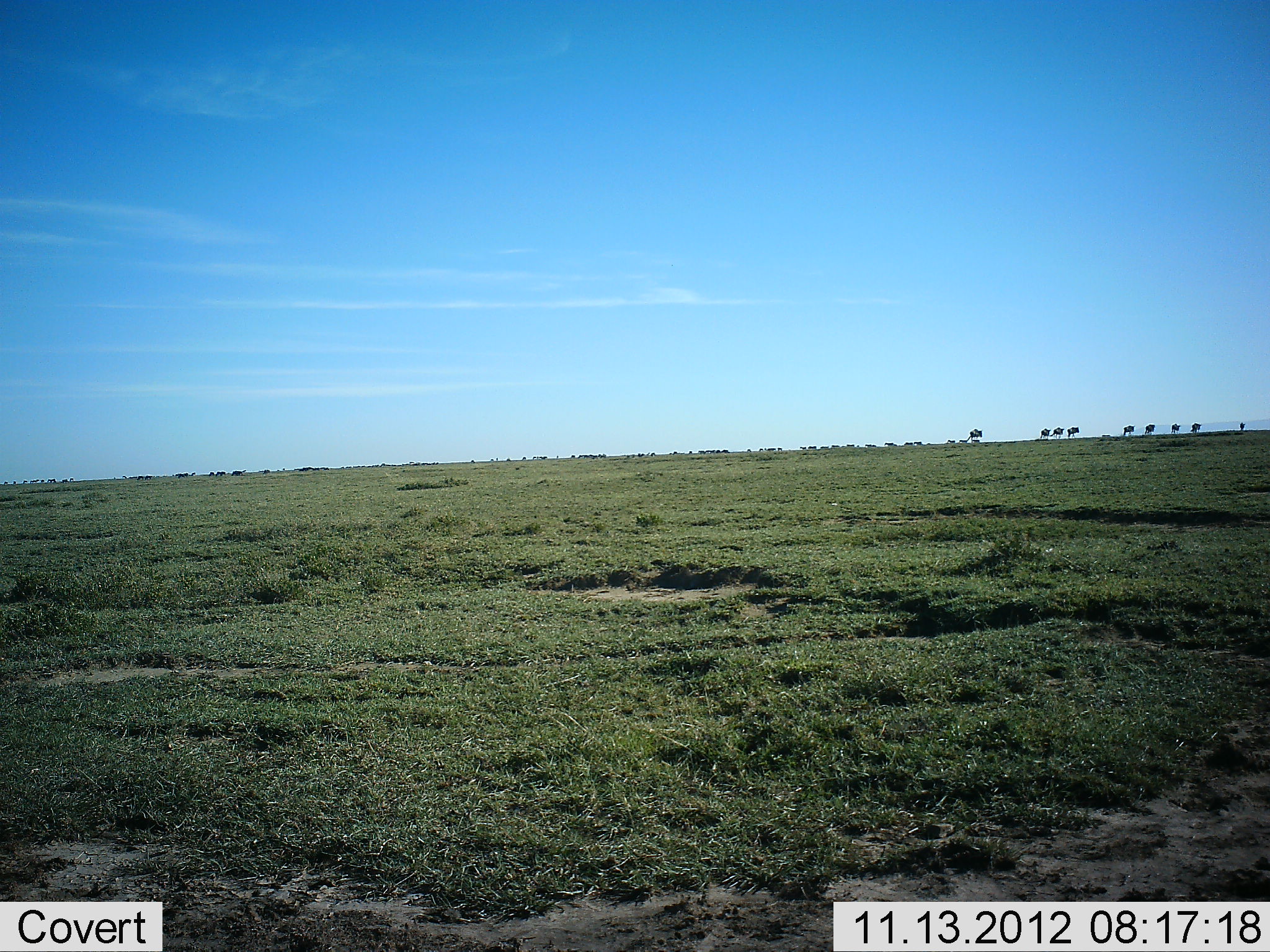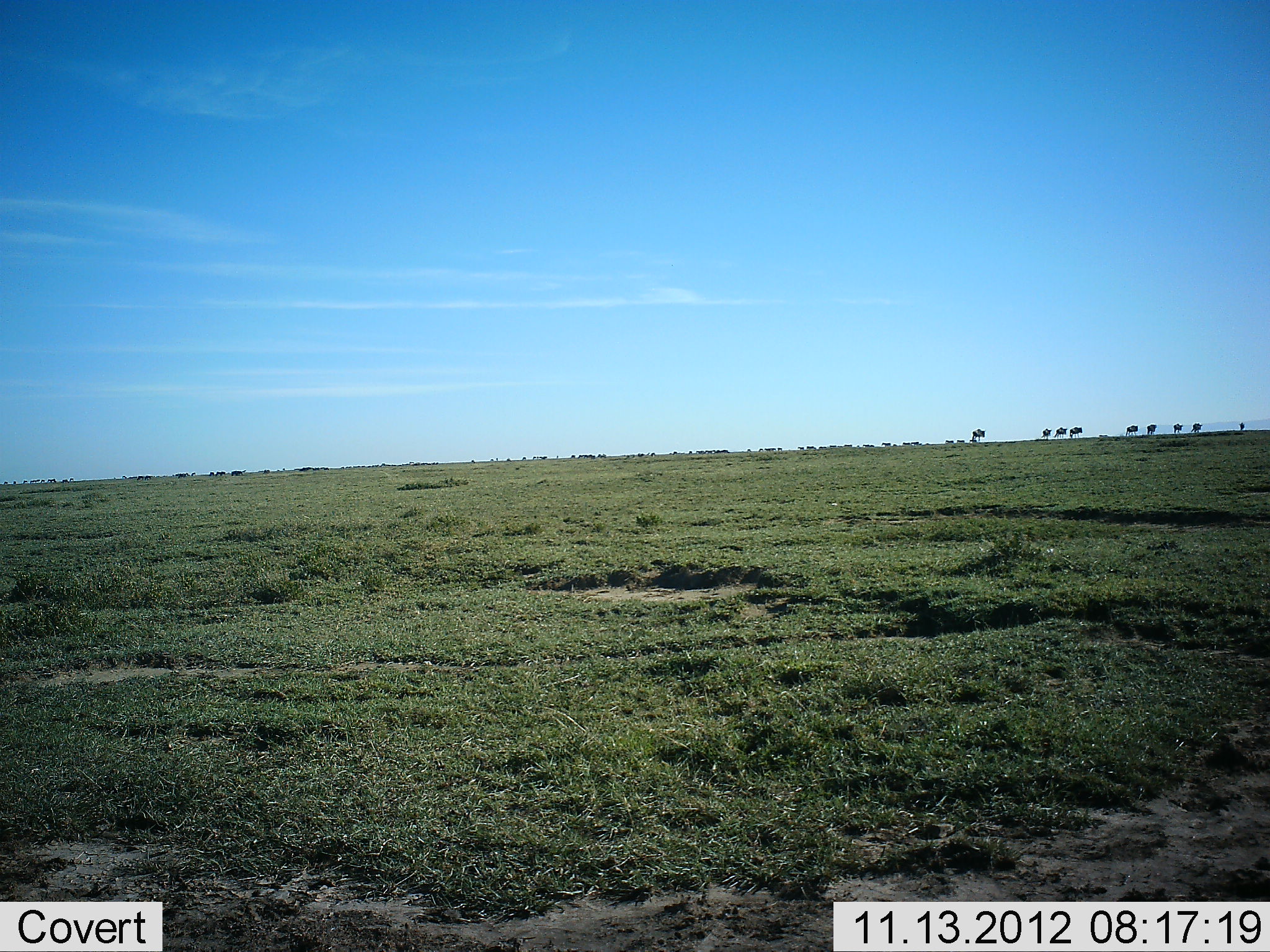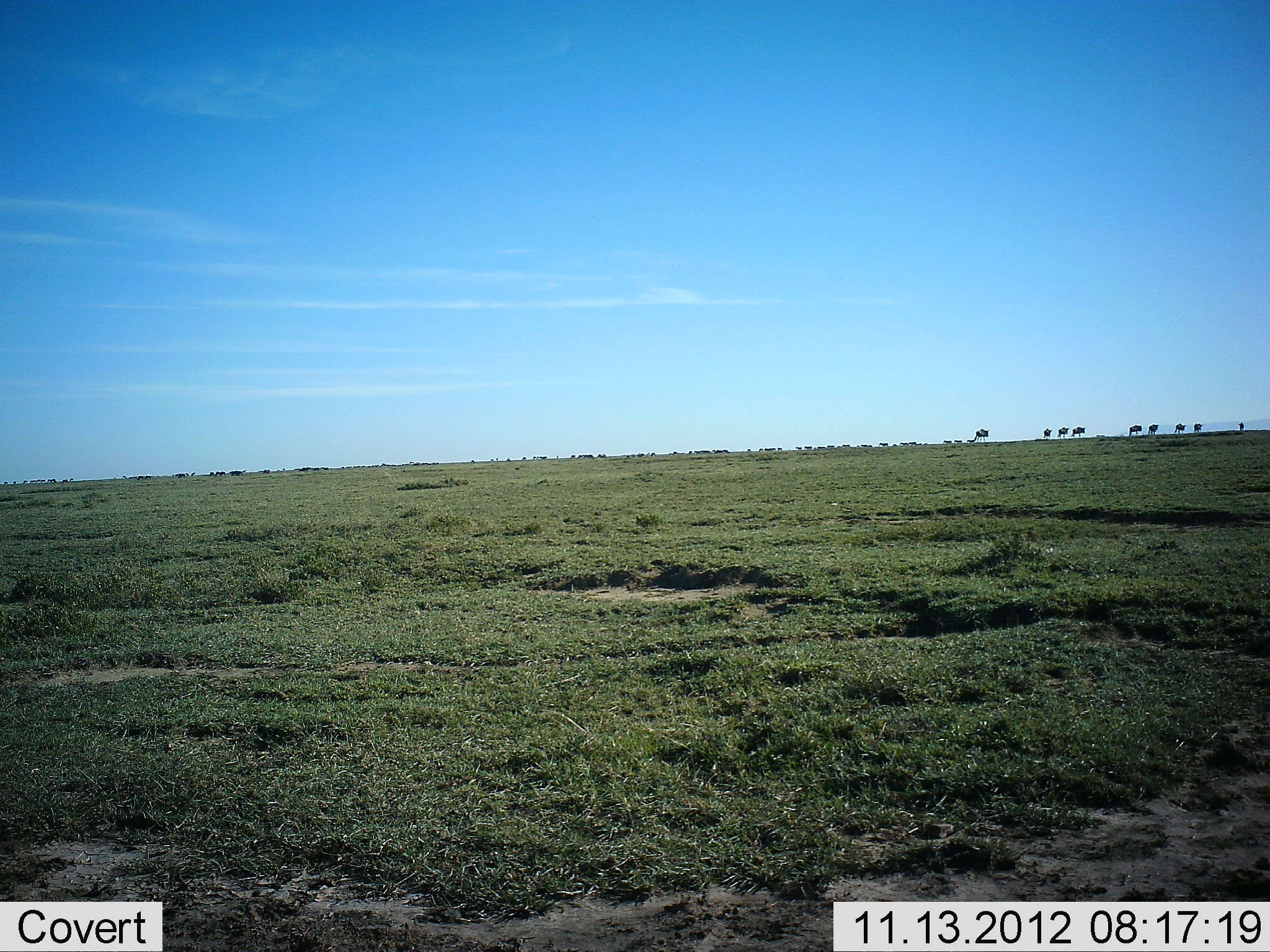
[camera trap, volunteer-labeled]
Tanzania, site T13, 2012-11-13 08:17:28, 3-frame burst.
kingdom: Animalia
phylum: Chordata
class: Mammalia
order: Artiodactyla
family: Bovidae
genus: Connochaetes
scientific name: Connochaetes taurinus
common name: blue wildebeest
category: wildebeest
Wildebeest (blue wildebeest) (Connochaetes taurinus), count 11-50. Behavior (volunteer vote fractions): standing 10%, resting 0%, moving 100%, interacting 0%. Young present (vote fraction): 0%. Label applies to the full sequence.